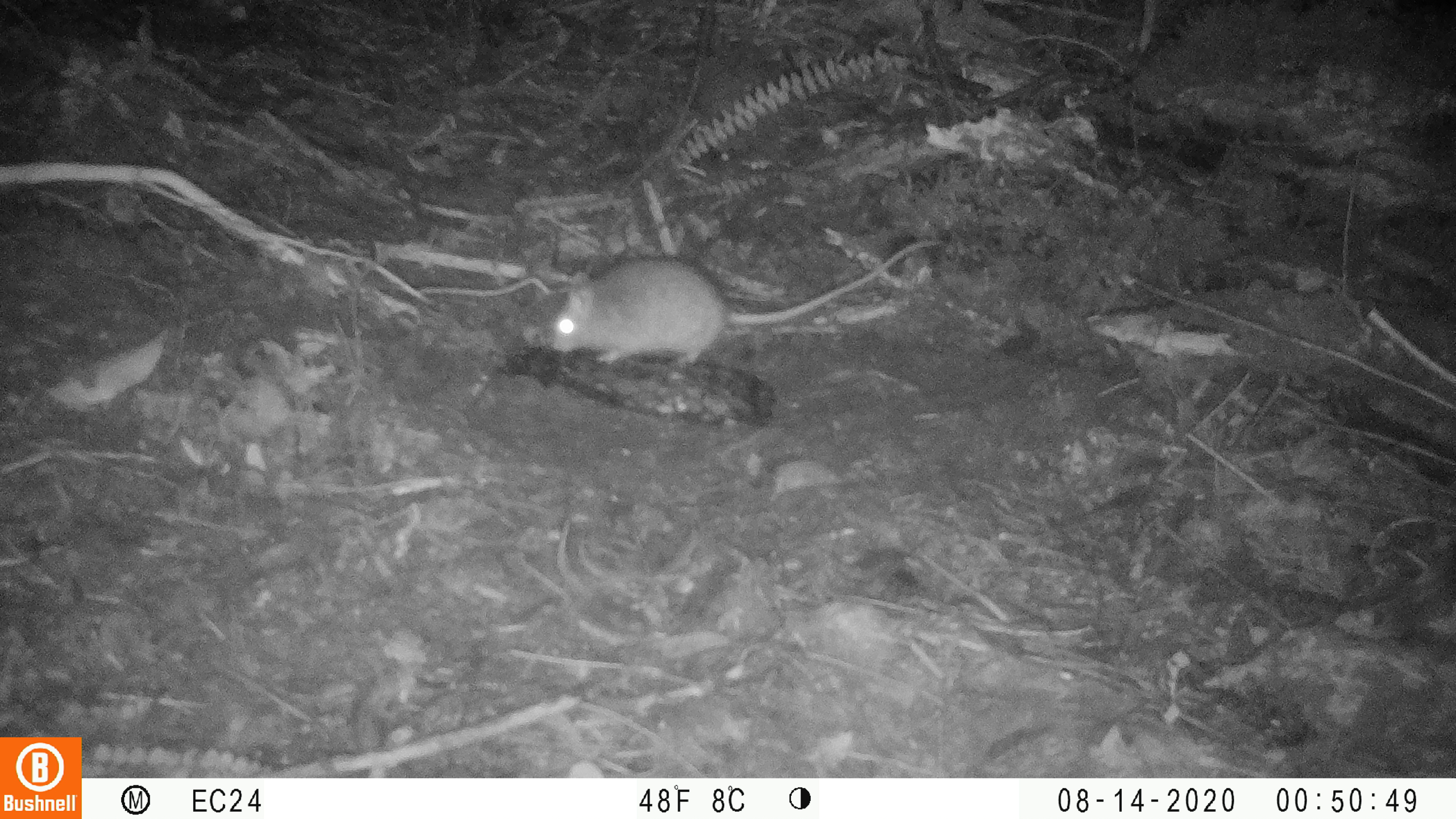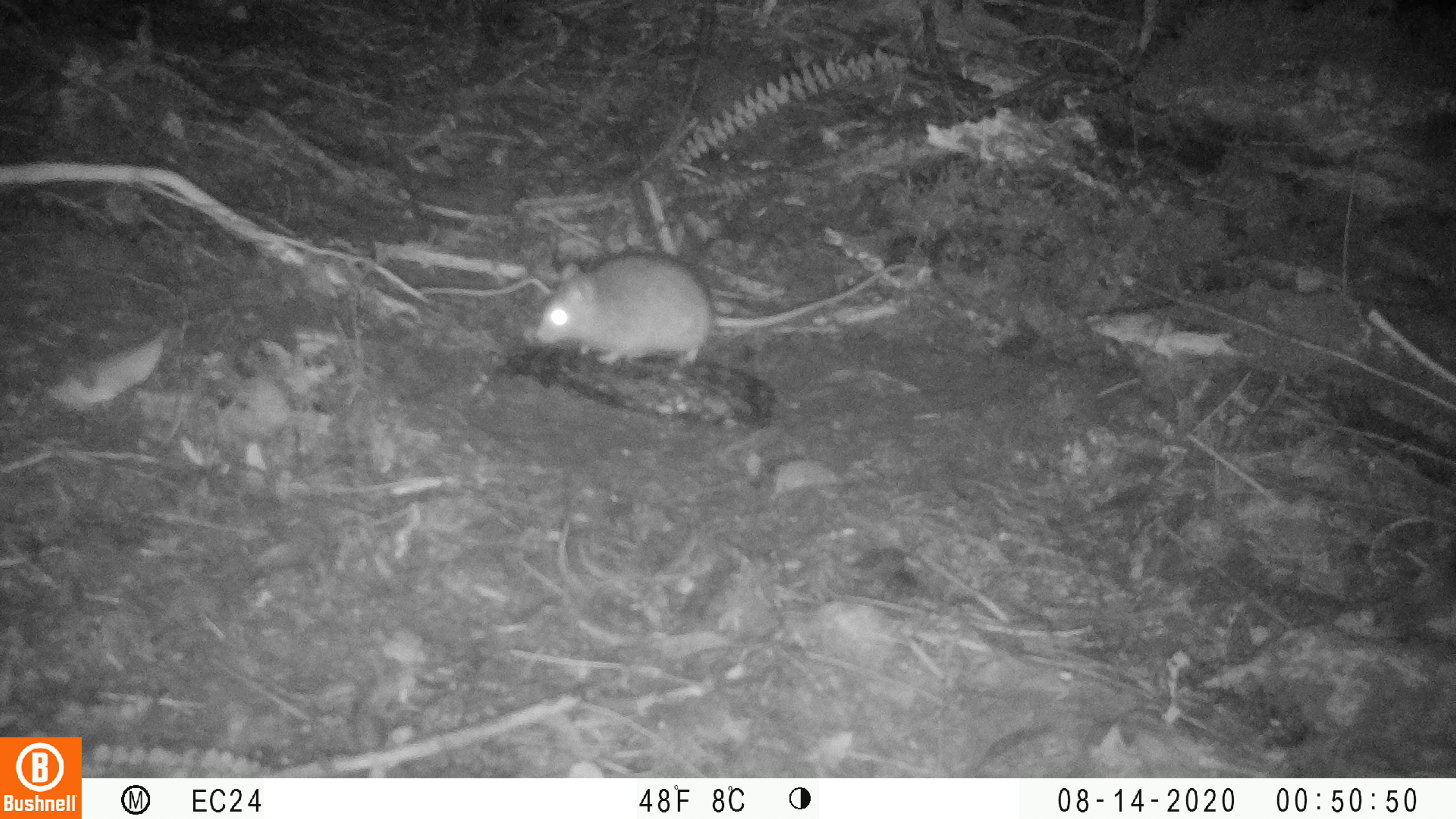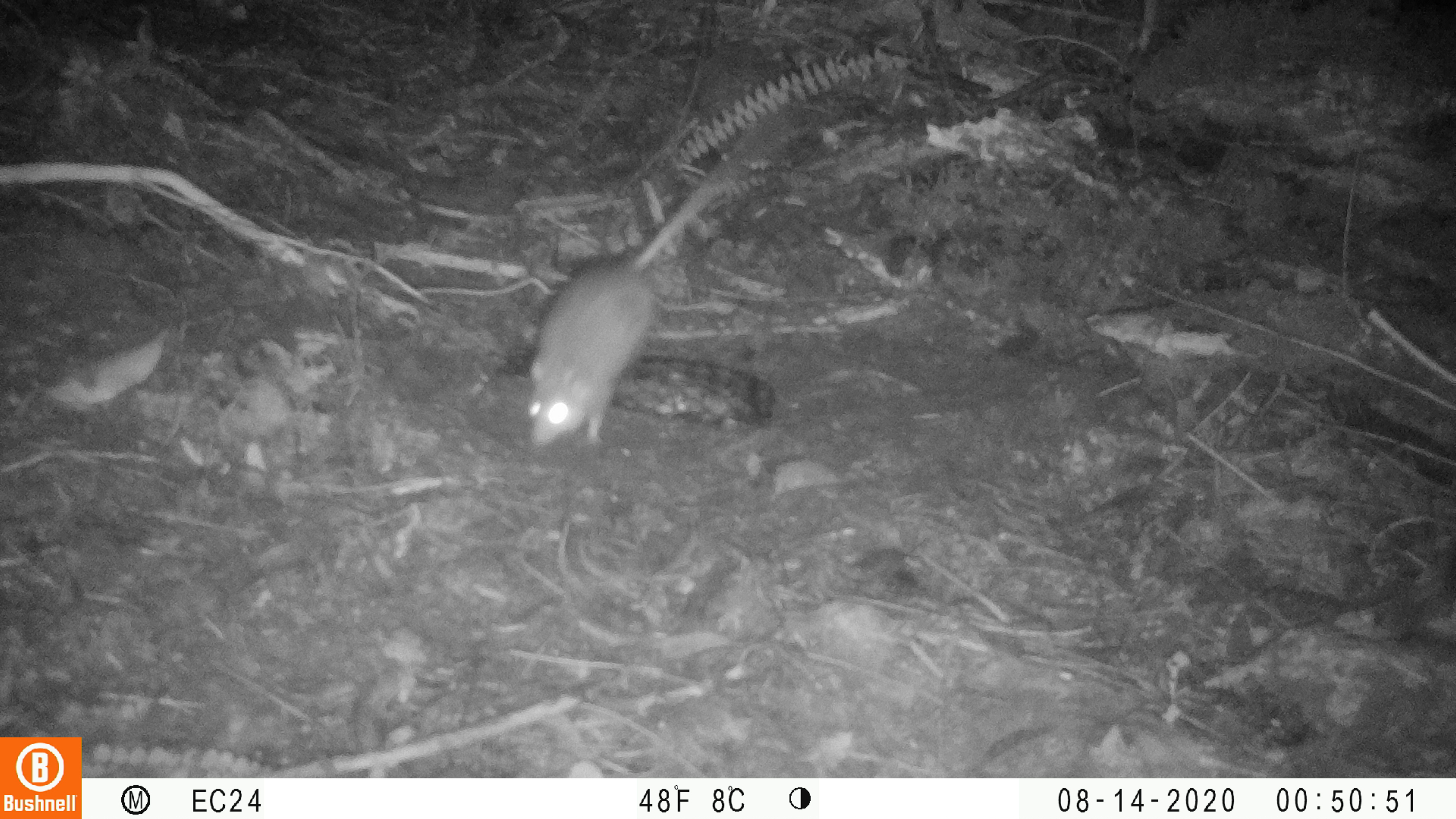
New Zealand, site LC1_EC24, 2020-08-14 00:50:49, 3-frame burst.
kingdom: Animalia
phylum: Chordata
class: Mammalia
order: Rodentia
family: Muridae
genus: Rattus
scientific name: Rattus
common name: rat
Rat (Rattus).